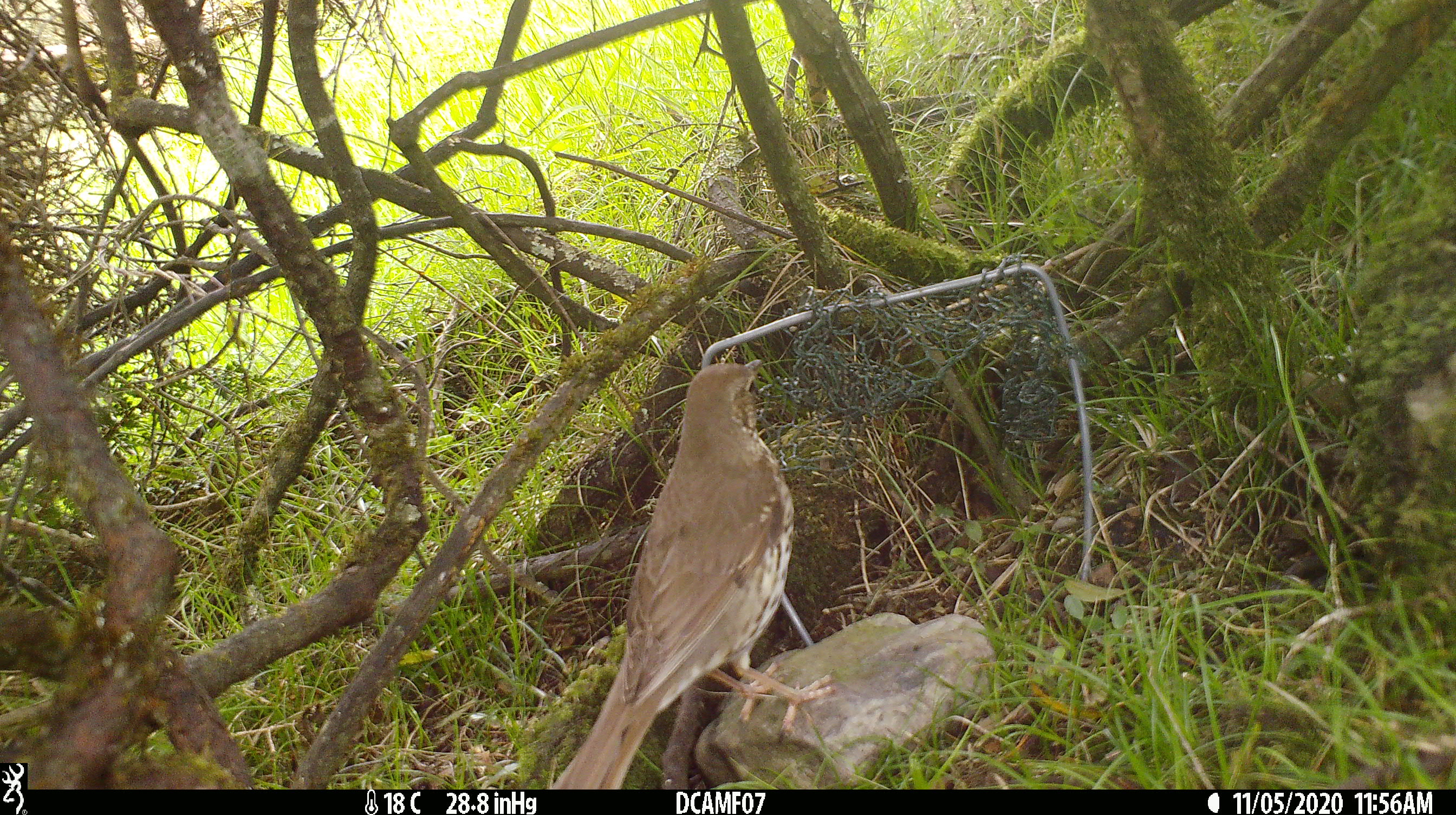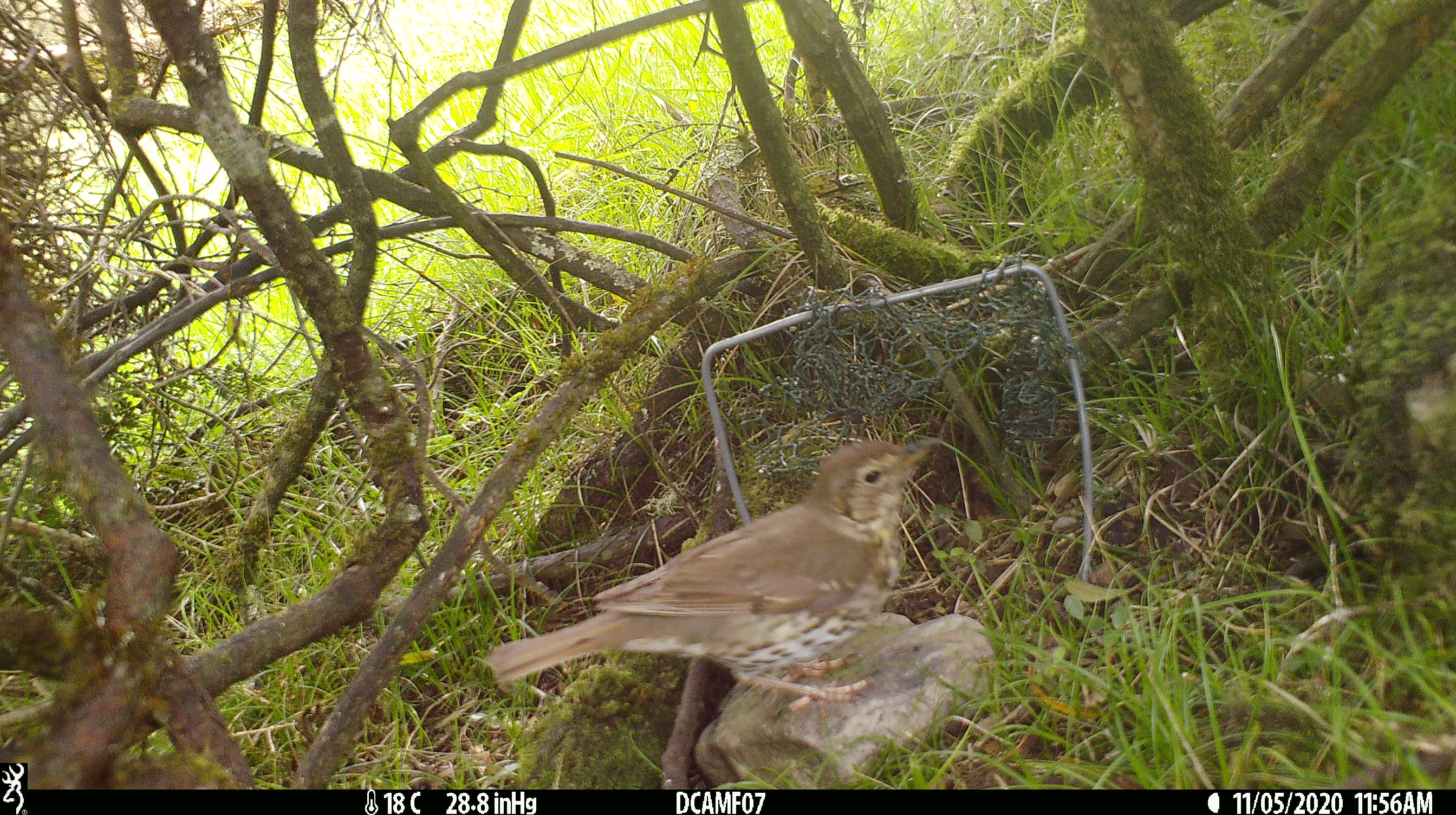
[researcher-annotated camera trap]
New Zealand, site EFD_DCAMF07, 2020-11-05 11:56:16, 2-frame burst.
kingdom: Animalia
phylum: Chordata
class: Aves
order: Passeriformes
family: Turdidae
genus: Turdus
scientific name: Turdus philomelos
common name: song thrush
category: thrush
Thrush (song thrush) (Turdus philomelos).